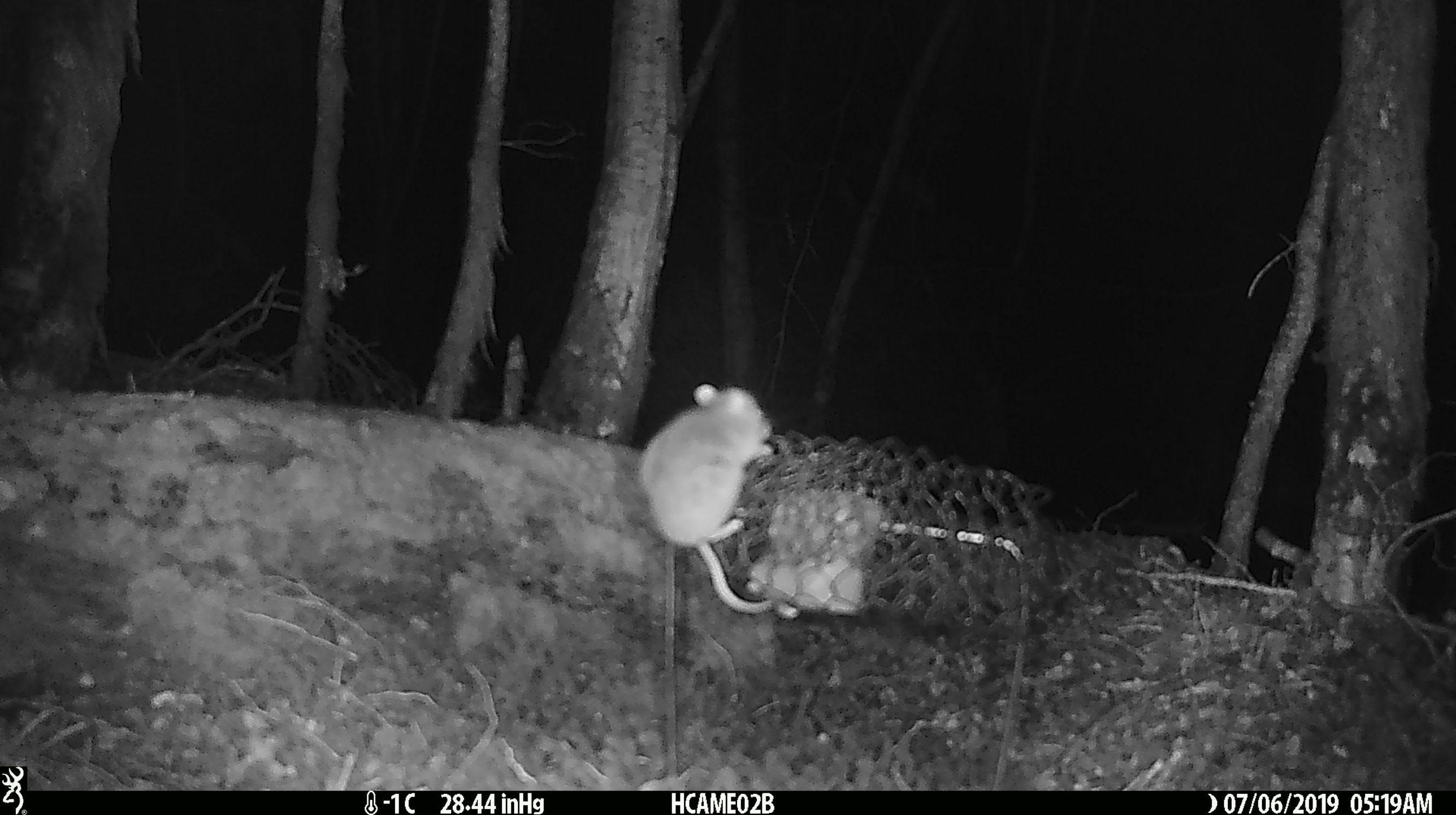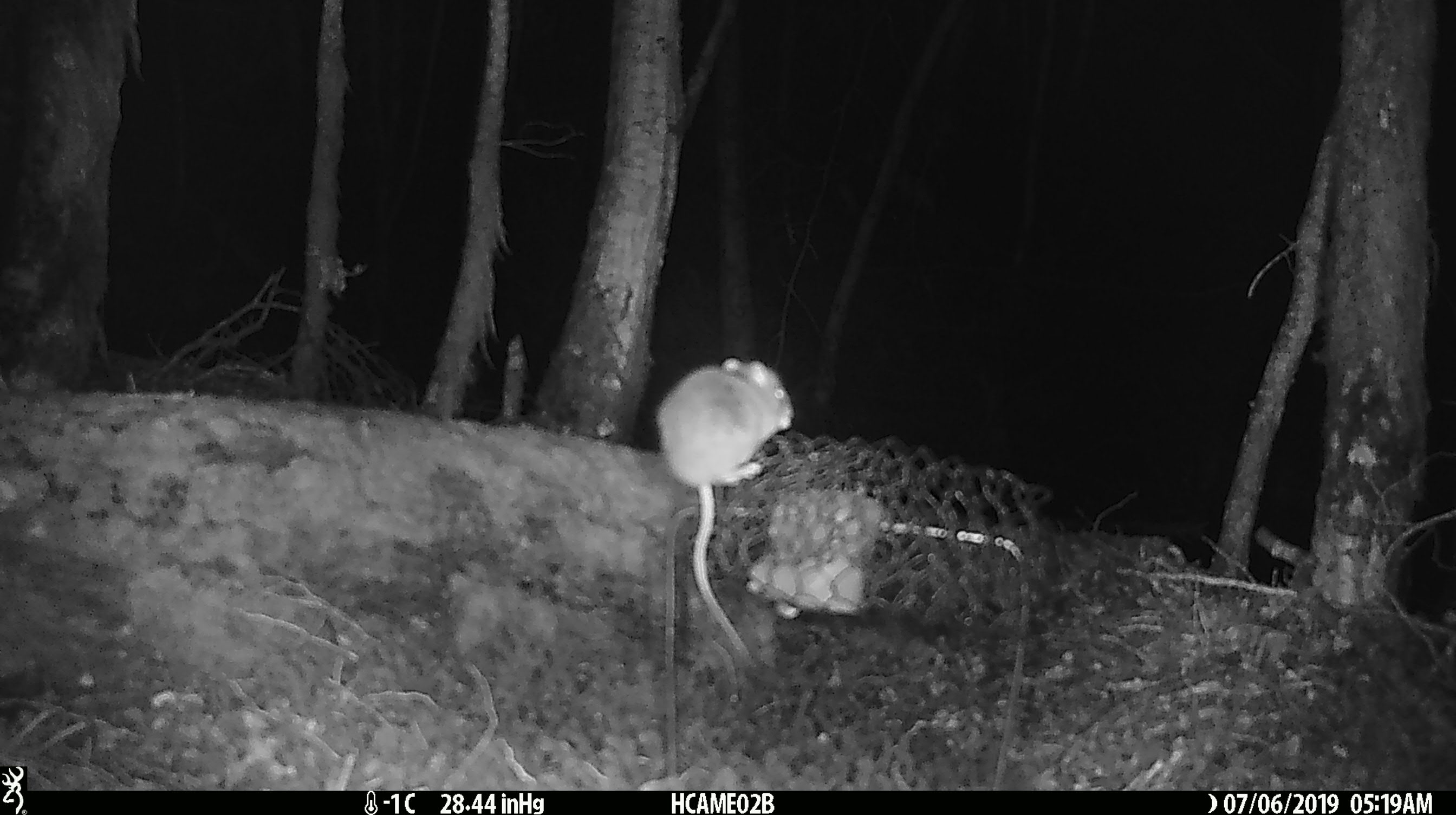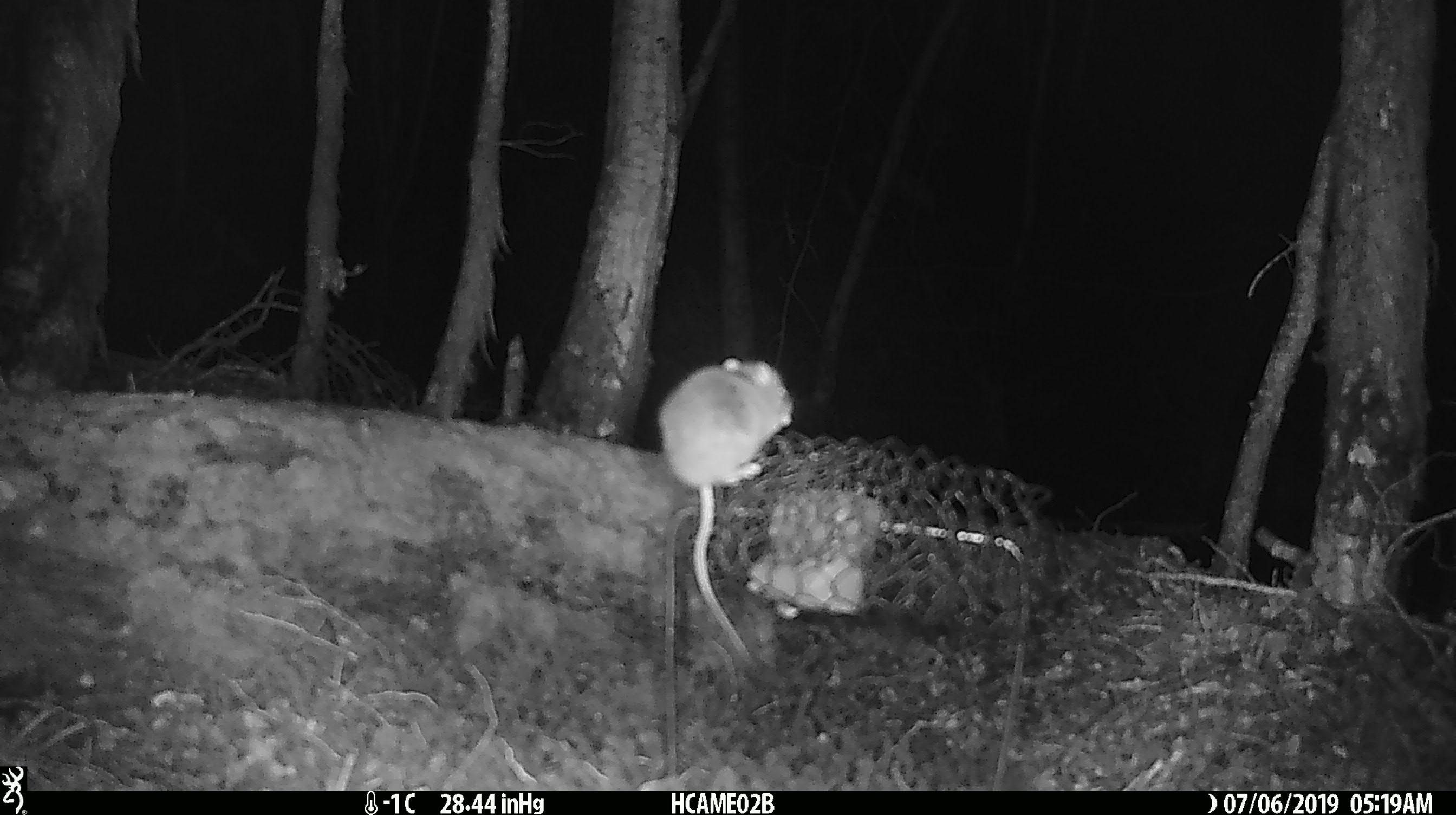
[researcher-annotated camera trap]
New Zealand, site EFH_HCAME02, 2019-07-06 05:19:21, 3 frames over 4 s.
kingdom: Animalia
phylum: Chordata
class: Mammalia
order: Rodentia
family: Muridae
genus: Mus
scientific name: Mus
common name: mouse